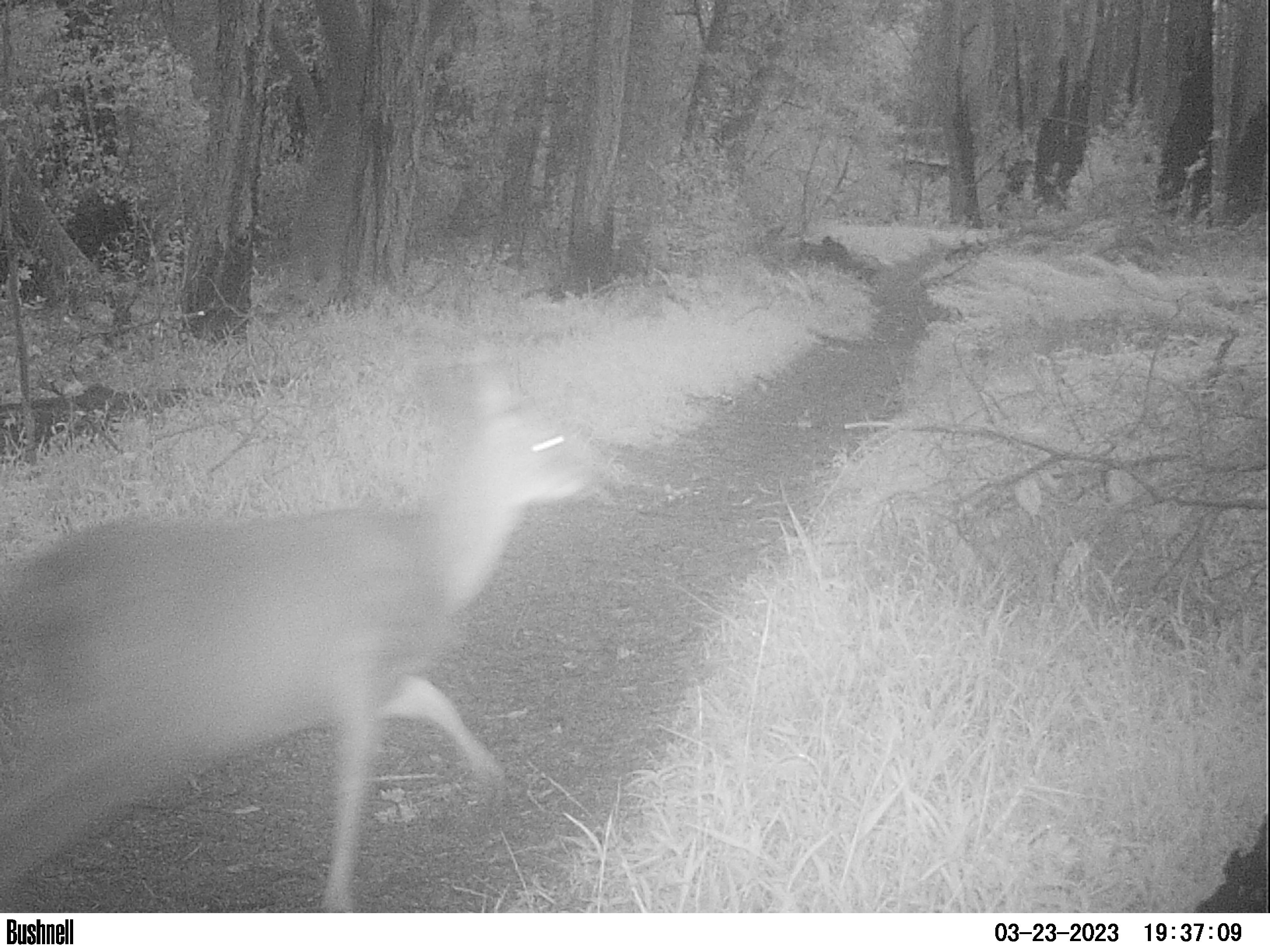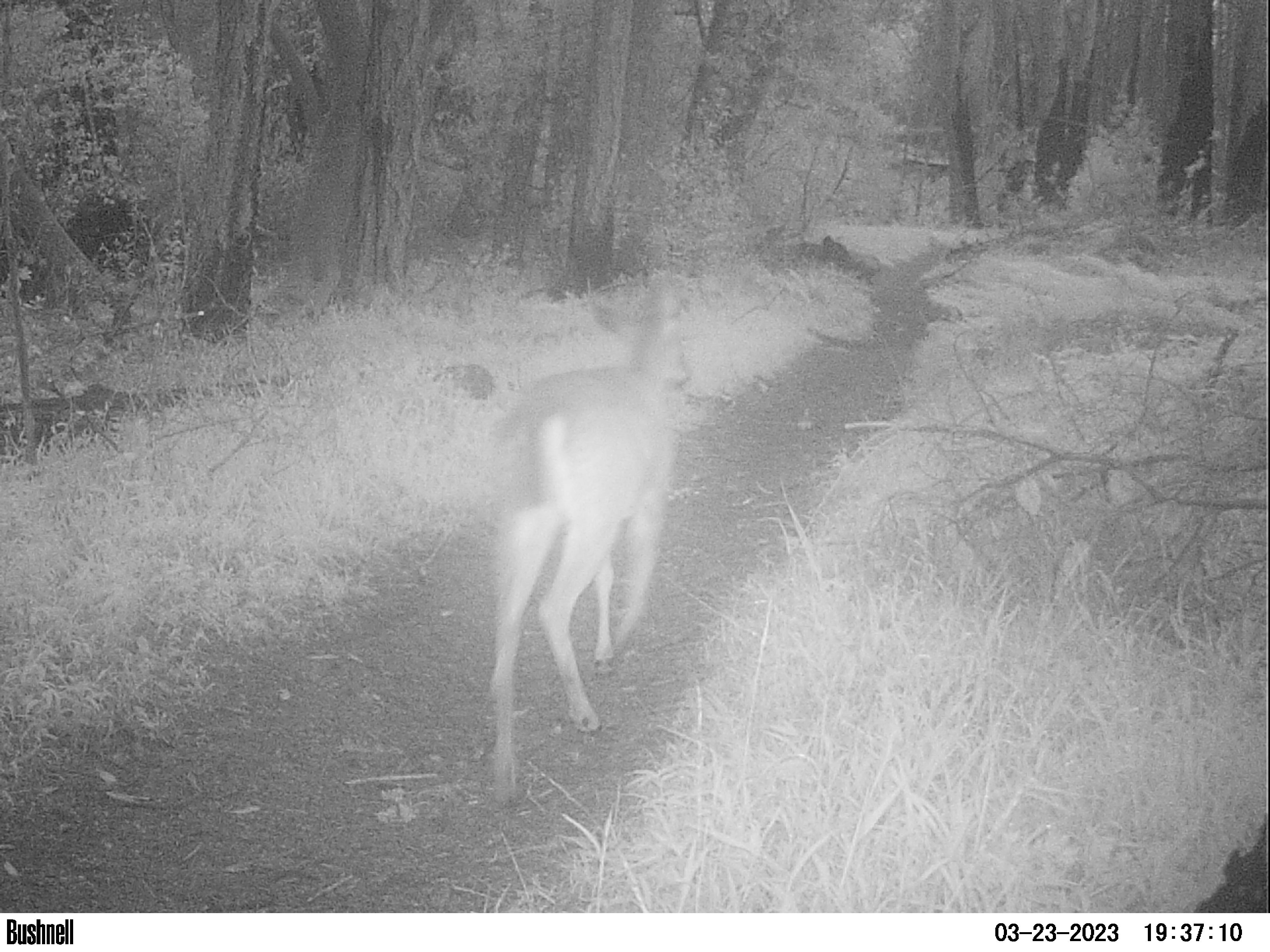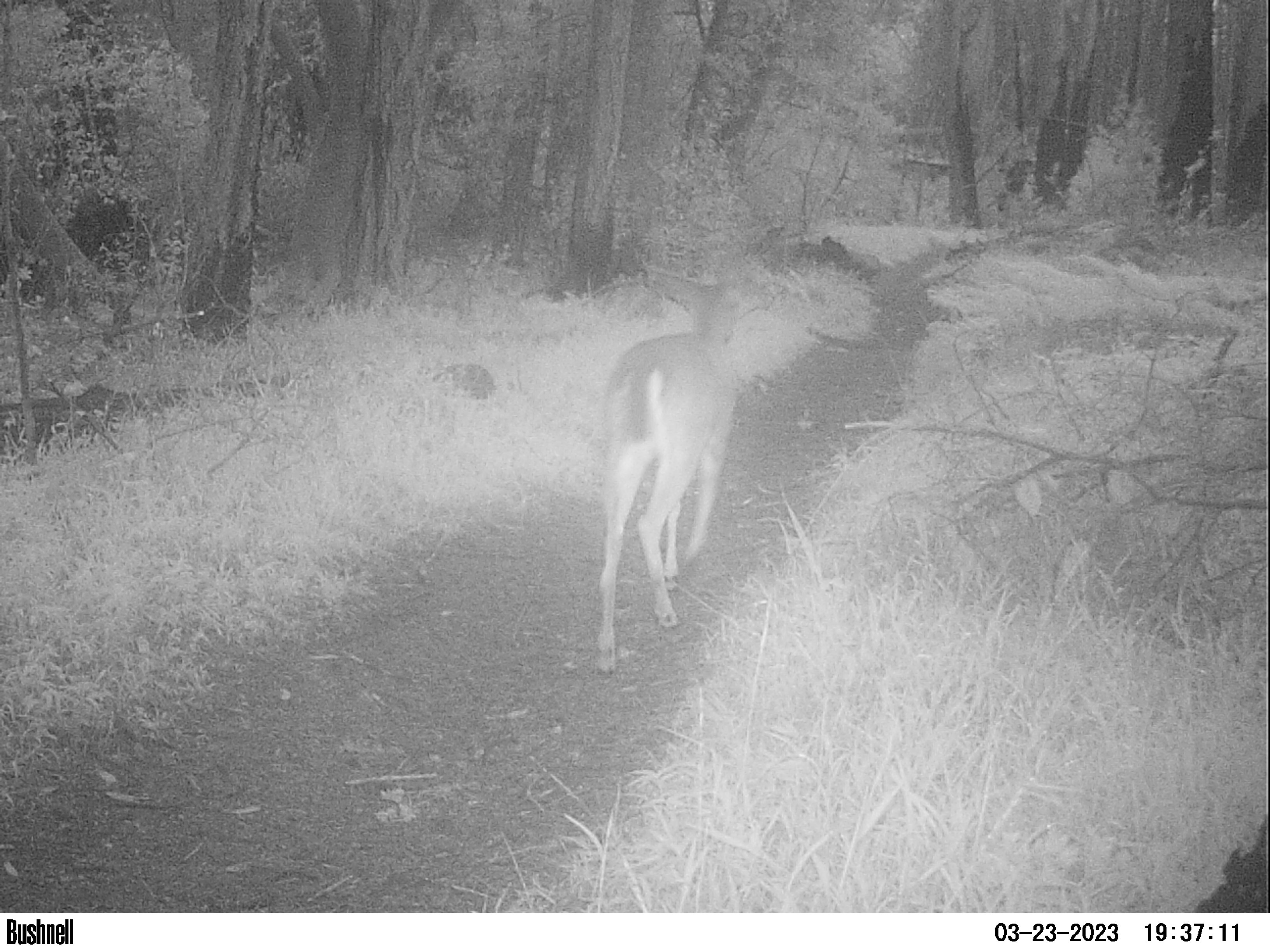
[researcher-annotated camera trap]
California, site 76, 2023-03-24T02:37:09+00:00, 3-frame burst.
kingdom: Animalia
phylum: Chordata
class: Mammalia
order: Artiodactyla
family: Cervidae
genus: Odocoileus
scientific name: Odocoileus hemionus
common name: mule deer